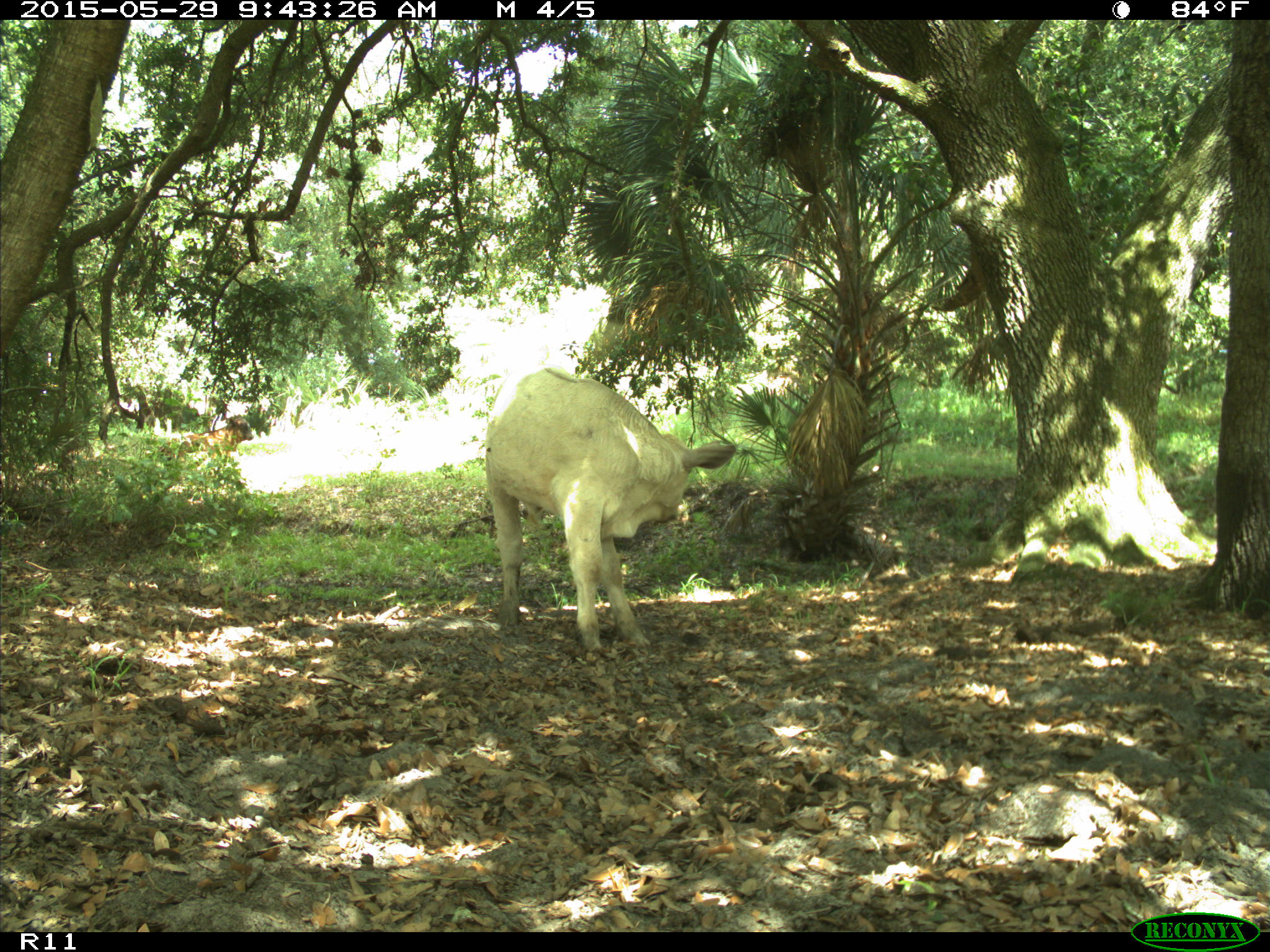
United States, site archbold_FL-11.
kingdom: Animalia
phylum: Chordata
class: Mammalia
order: Artiodactyla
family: Bovidae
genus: Bos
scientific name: Bos taurus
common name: domestic cow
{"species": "Bos taurus (domestic cow)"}